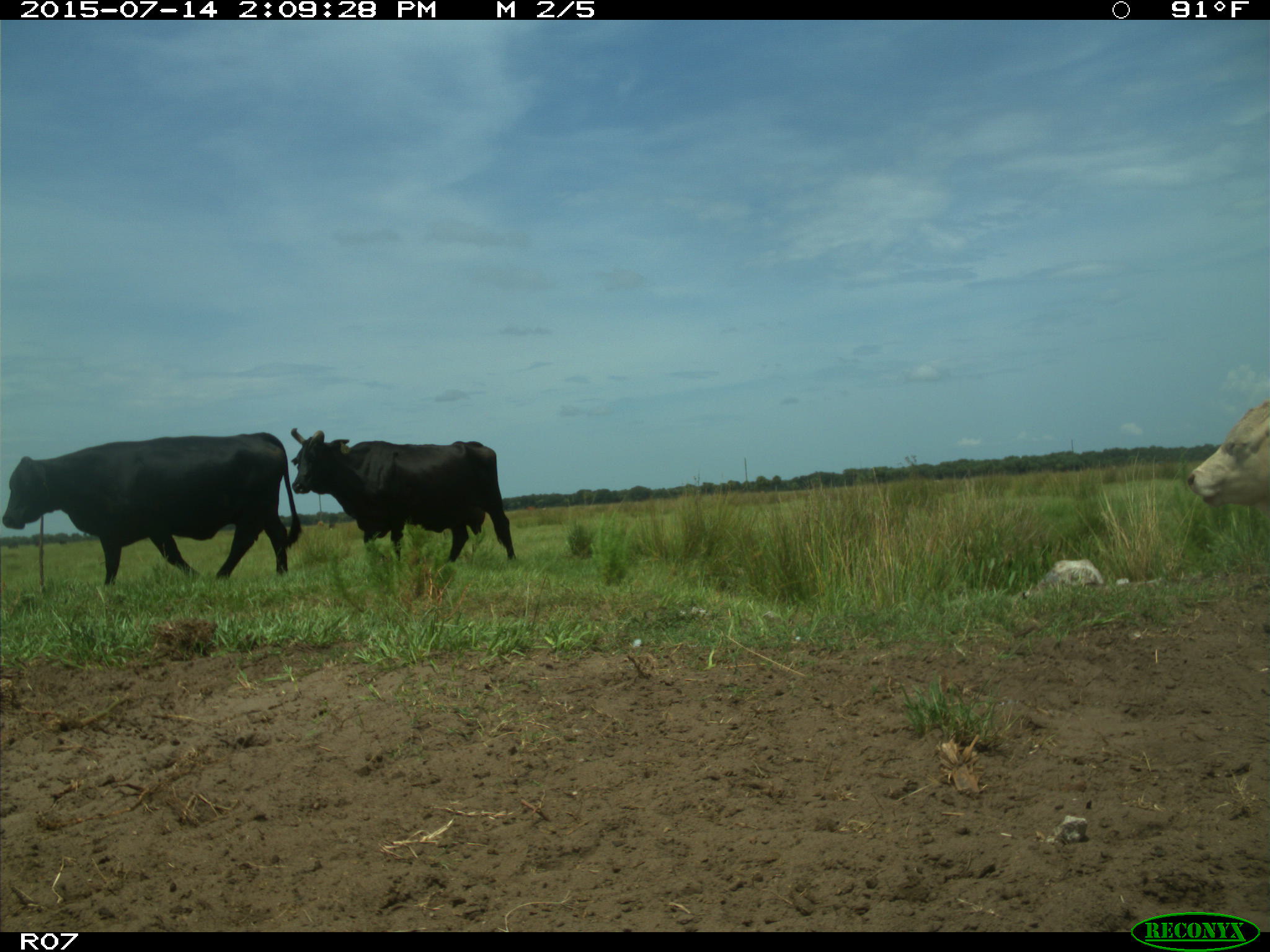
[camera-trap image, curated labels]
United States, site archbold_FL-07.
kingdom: Animalia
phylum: Chordata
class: Mammalia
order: Artiodactyla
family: Bovidae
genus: Bos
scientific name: Bos taurus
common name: domestic cow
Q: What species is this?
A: Bos taurus (domestic cow).